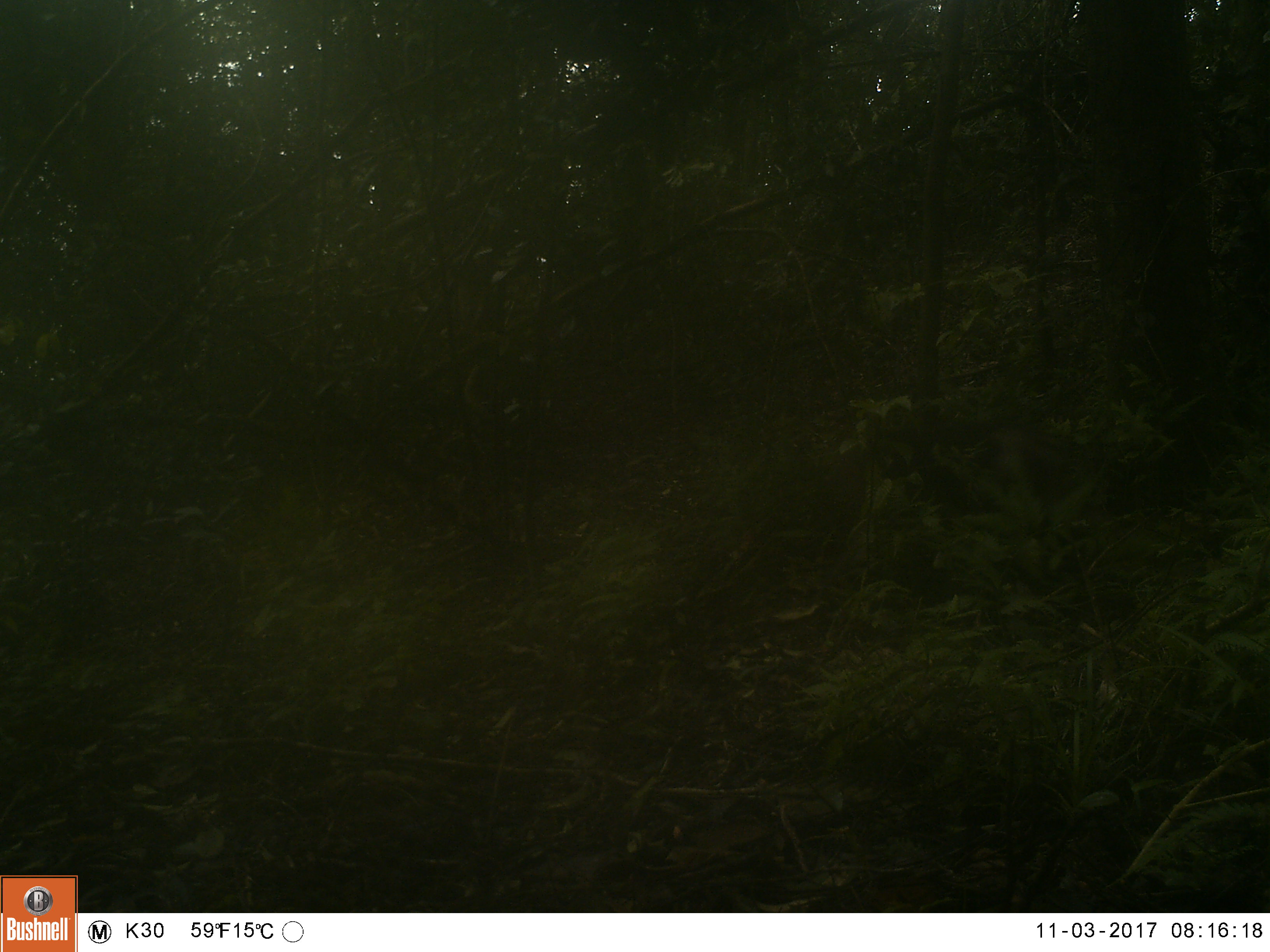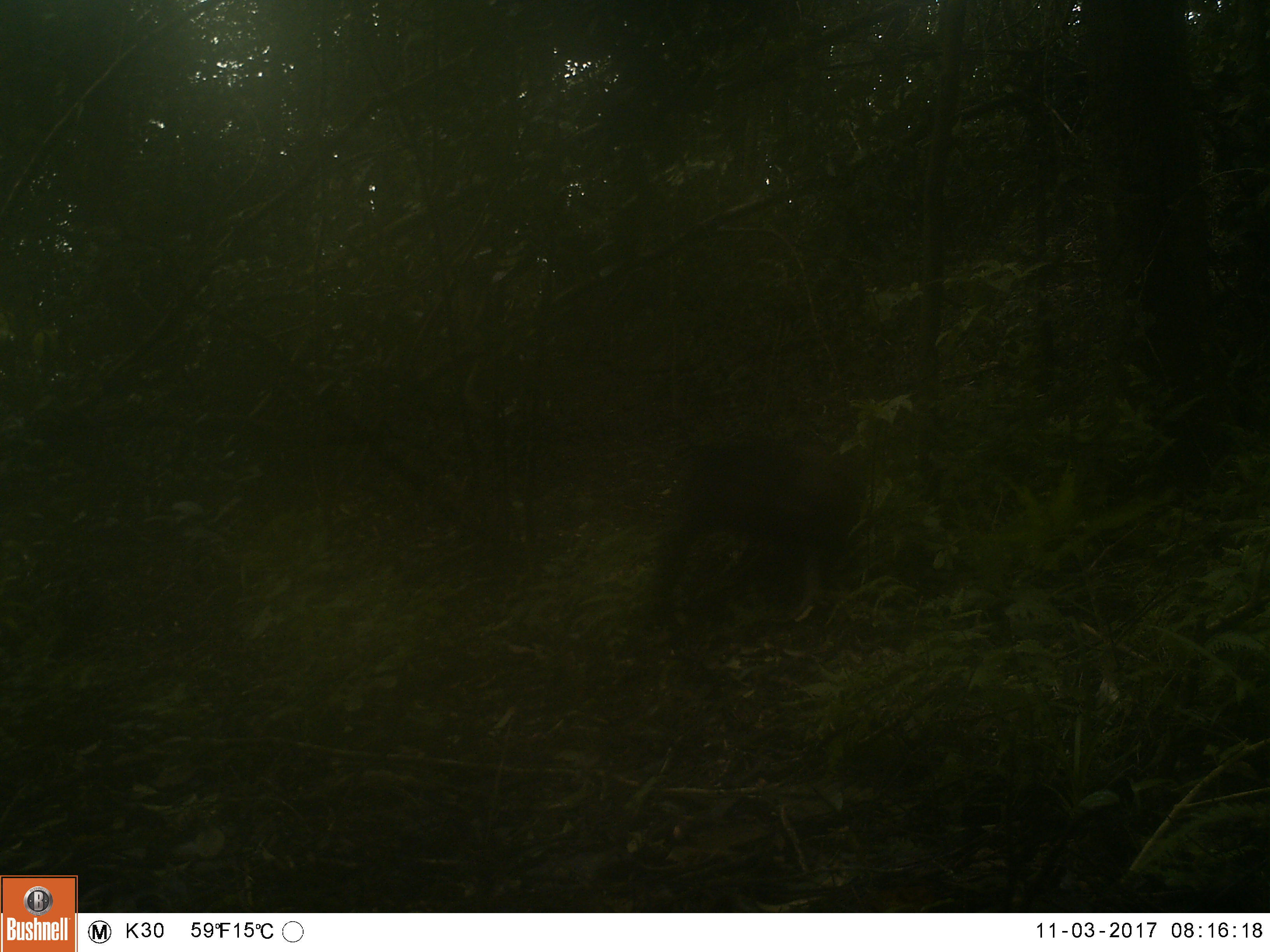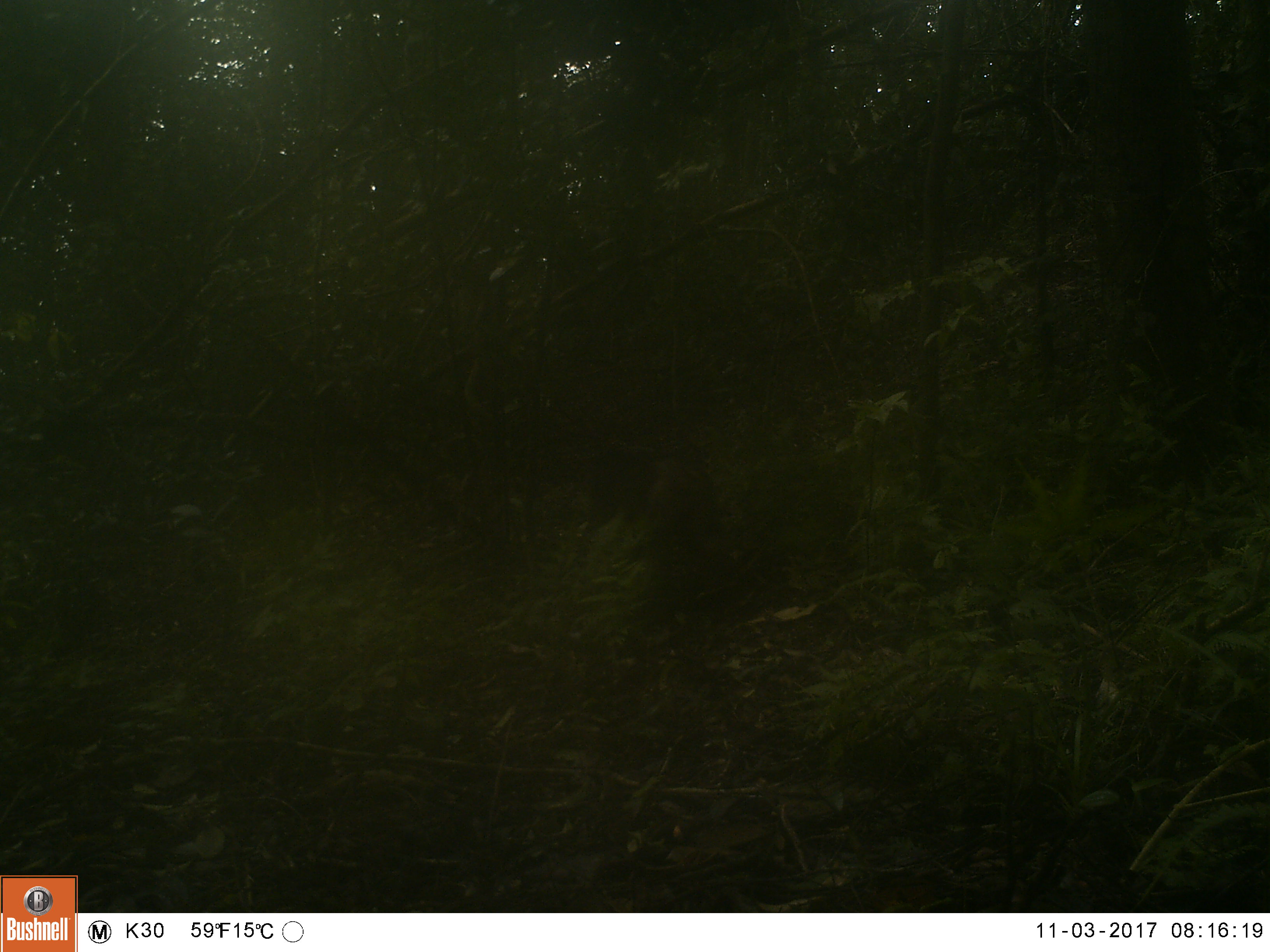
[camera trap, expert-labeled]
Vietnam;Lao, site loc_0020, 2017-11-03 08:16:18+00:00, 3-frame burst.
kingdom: Animalia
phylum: Chordata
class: Mammalia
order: Primates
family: Cercopithecidae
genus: Macaca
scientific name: Macaca arctoides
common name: stump-tailed macaque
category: stump tailed macaque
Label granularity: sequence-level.